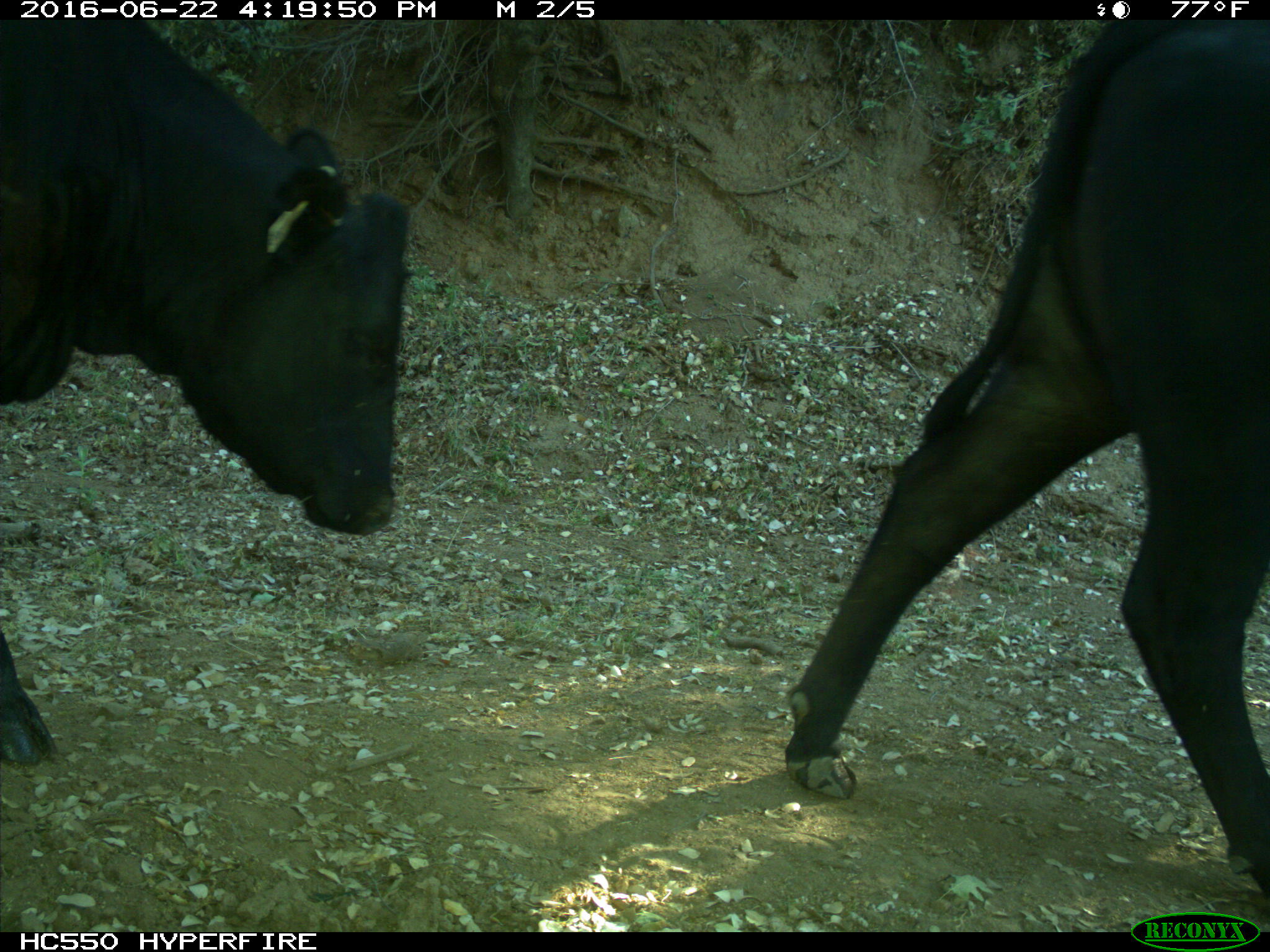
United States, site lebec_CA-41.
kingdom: Animalia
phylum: Chordata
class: Mammalia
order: Artiodactyla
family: Bovidae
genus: Bos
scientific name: Bos taurus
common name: domestic cow